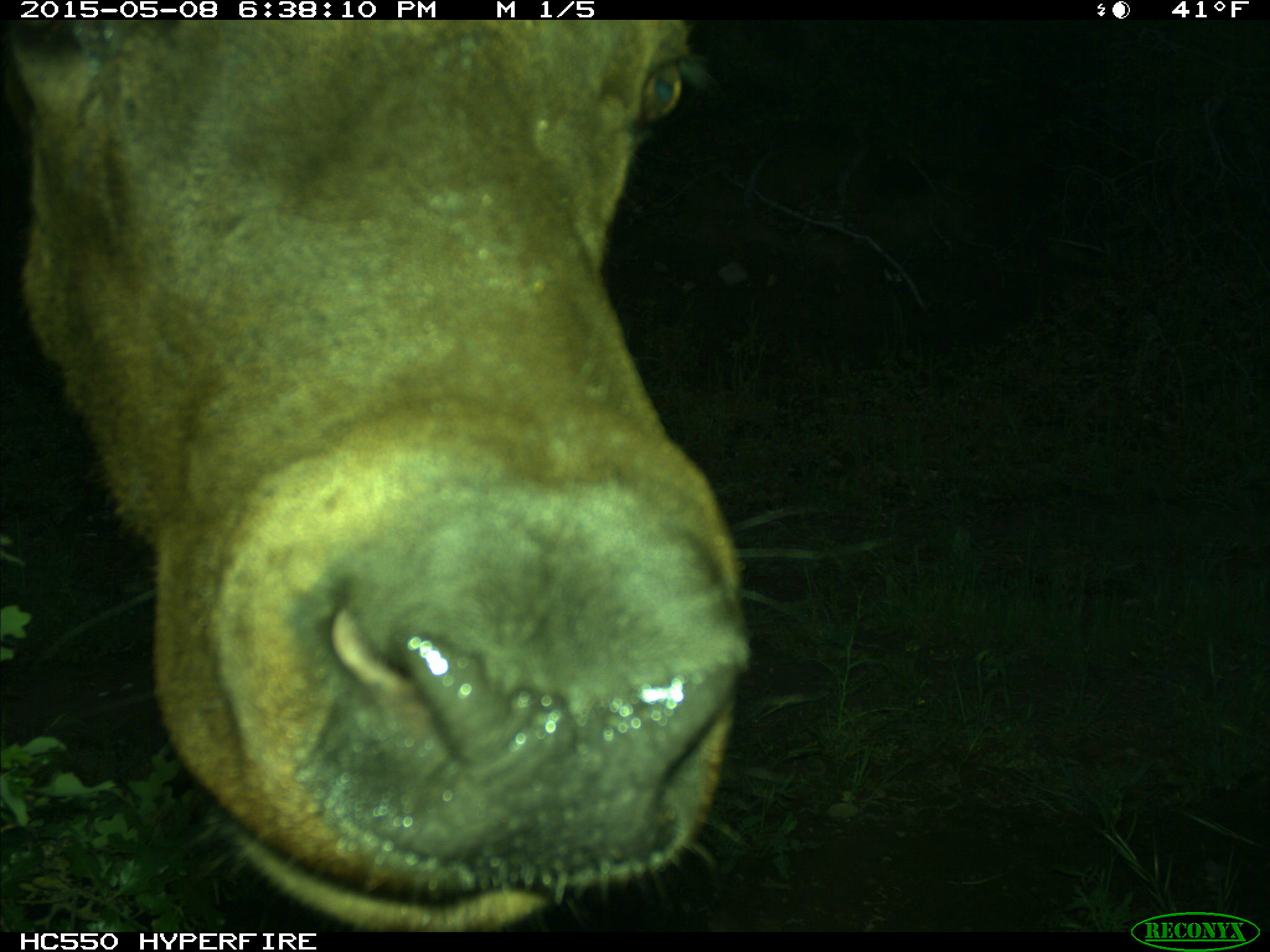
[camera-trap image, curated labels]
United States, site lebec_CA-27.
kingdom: Animalia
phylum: Chordata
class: Mammalia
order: Artiodactyla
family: Cervidae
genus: Cervus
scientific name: Cervus canadensis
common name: elk